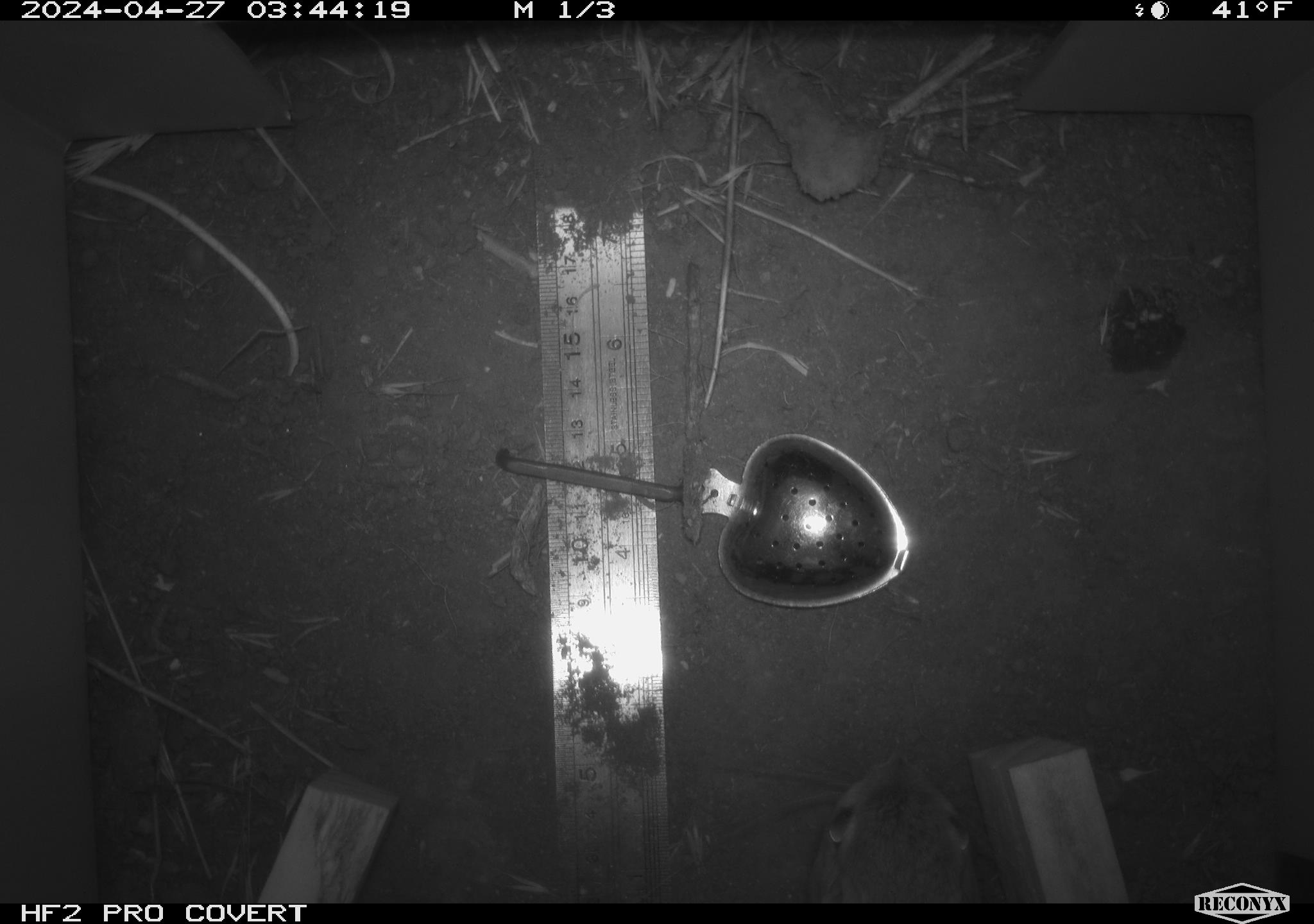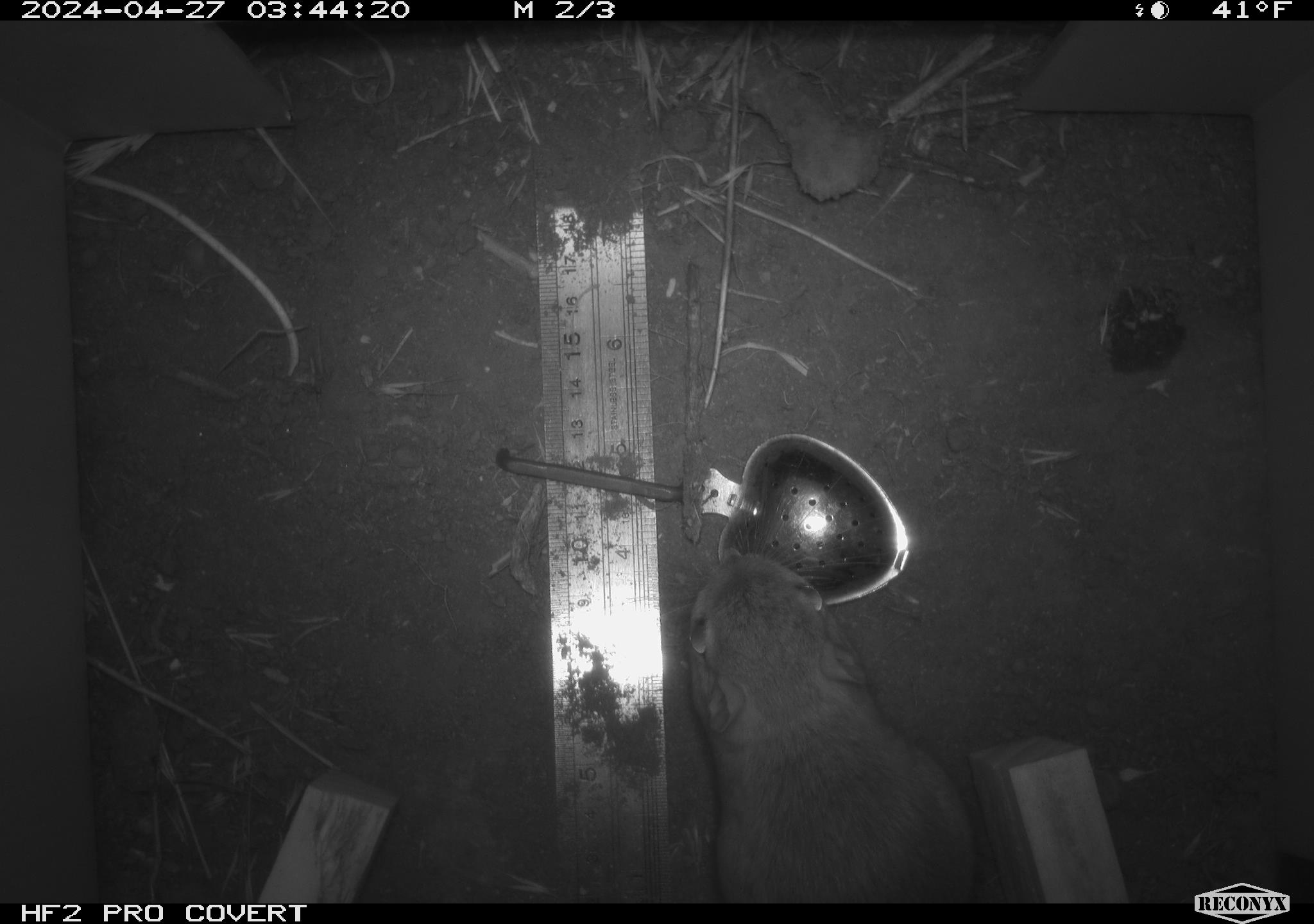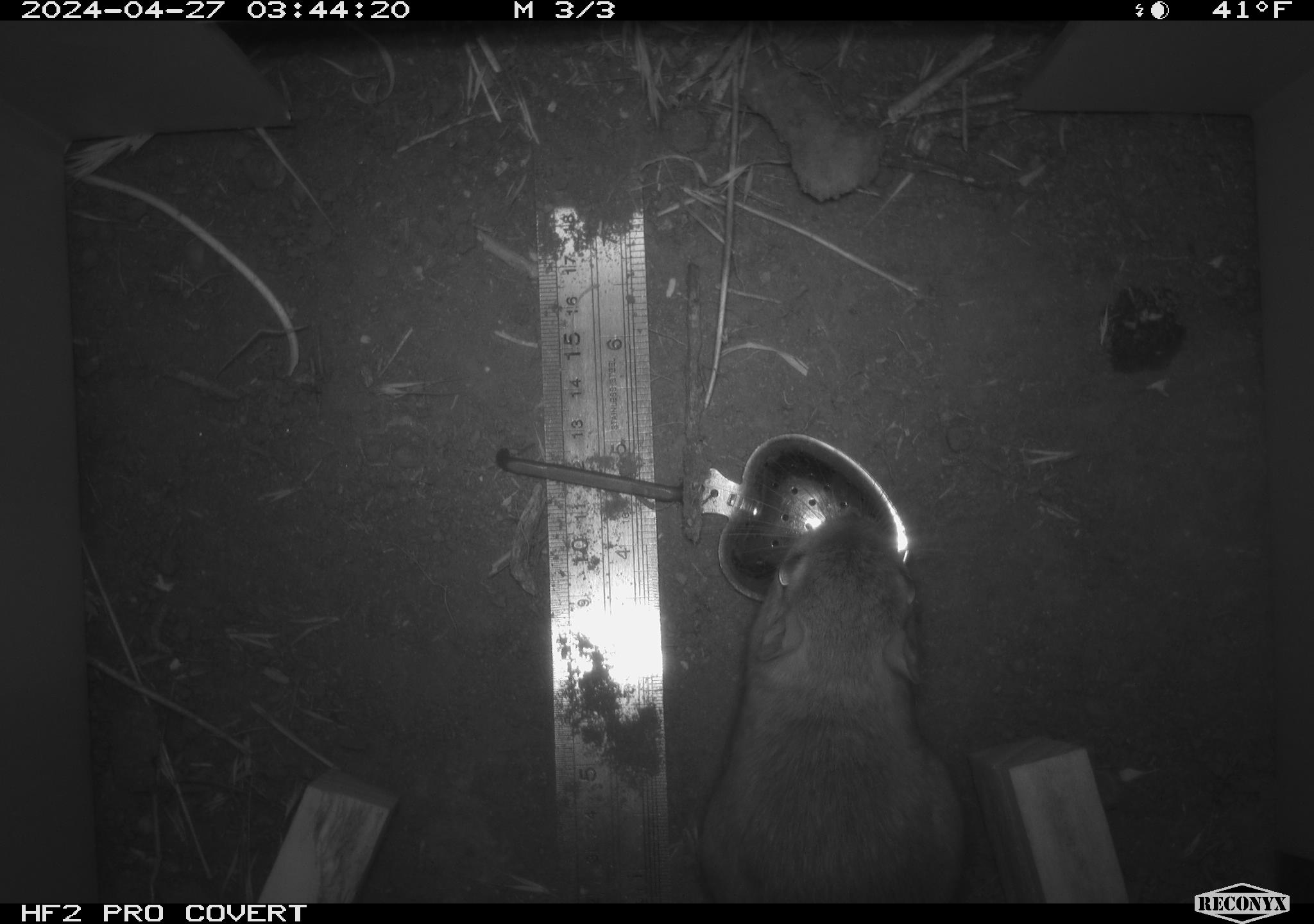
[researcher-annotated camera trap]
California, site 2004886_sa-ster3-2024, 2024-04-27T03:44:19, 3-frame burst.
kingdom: Animalia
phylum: Chordata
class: Mammalia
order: Rodentia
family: Heteromyidae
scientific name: Heteromyidae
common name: kangaroo rats and pocket mice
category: heteromyidae family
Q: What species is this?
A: Heteromyidae family (kangaroo rats and pocket mice) (Heteromyidae).